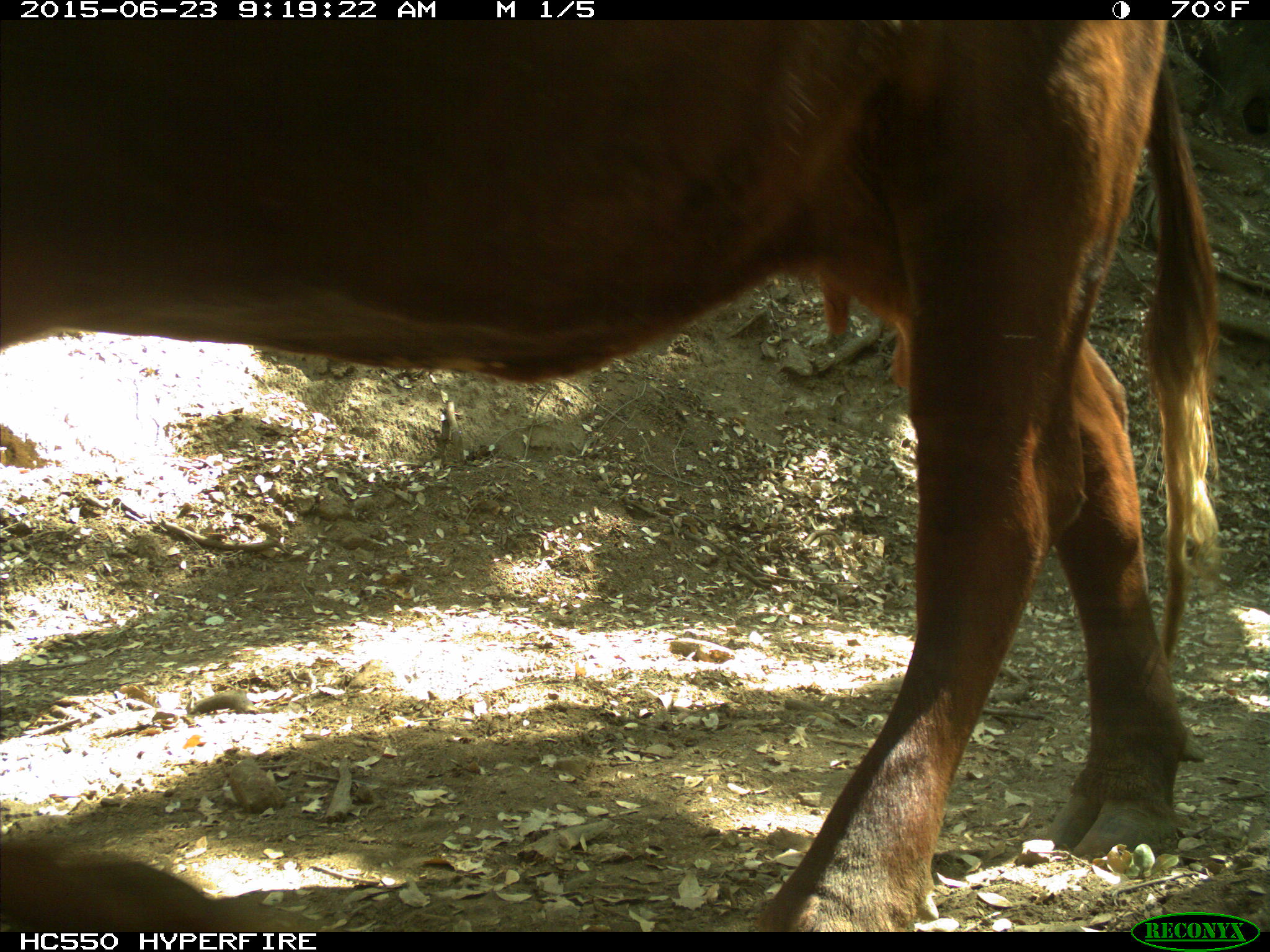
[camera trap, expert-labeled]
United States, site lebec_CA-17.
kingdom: Animalia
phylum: Chordata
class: Mammalia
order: Artiodactyla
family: Bovidae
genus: Bos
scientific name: Bos taurus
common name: domestic cow